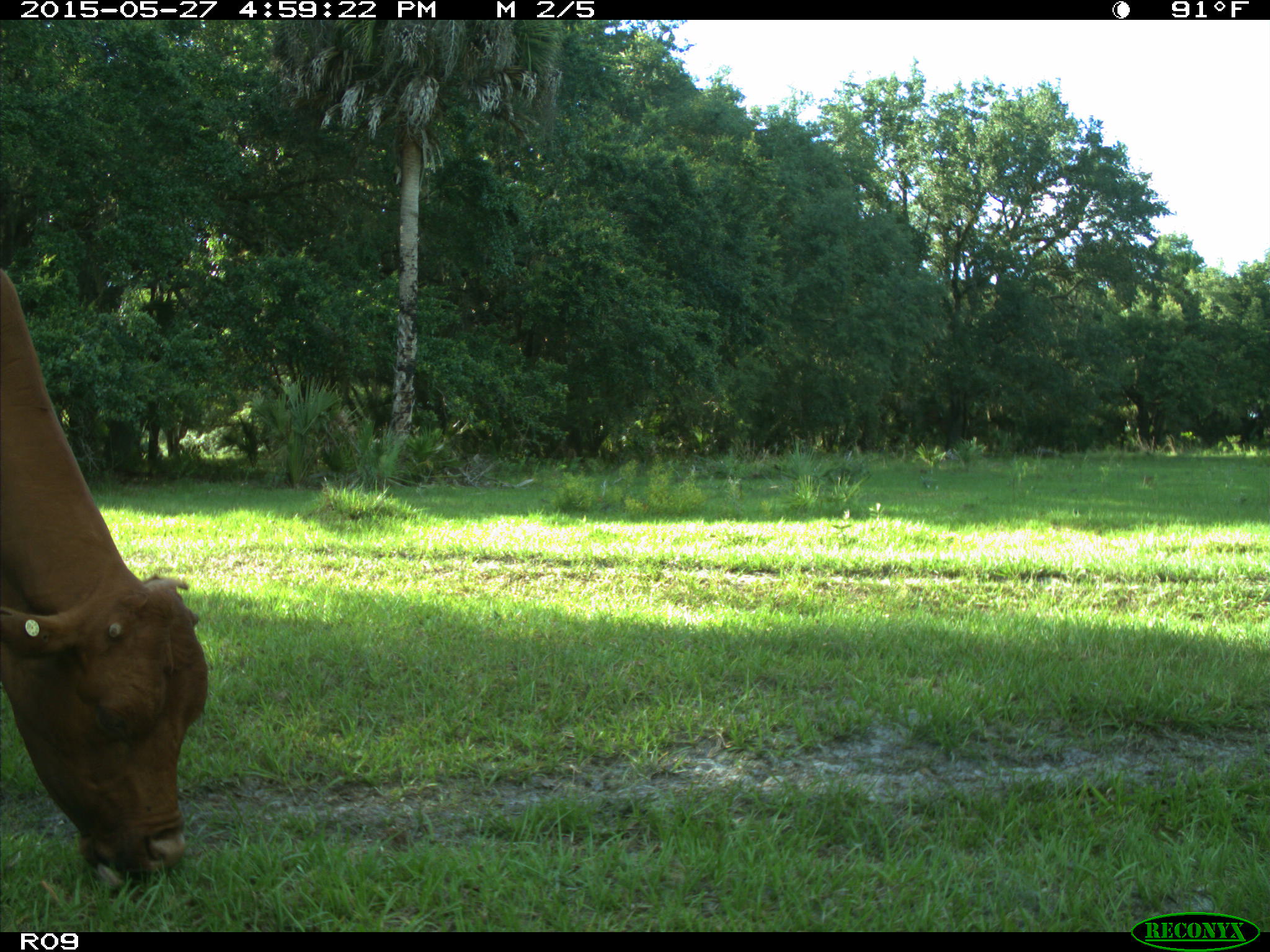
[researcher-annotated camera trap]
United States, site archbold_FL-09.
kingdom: Animalia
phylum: Chordata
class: Mammalia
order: Artiodactyla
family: Bovidae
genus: Bos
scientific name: Bos taurus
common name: domestic cow